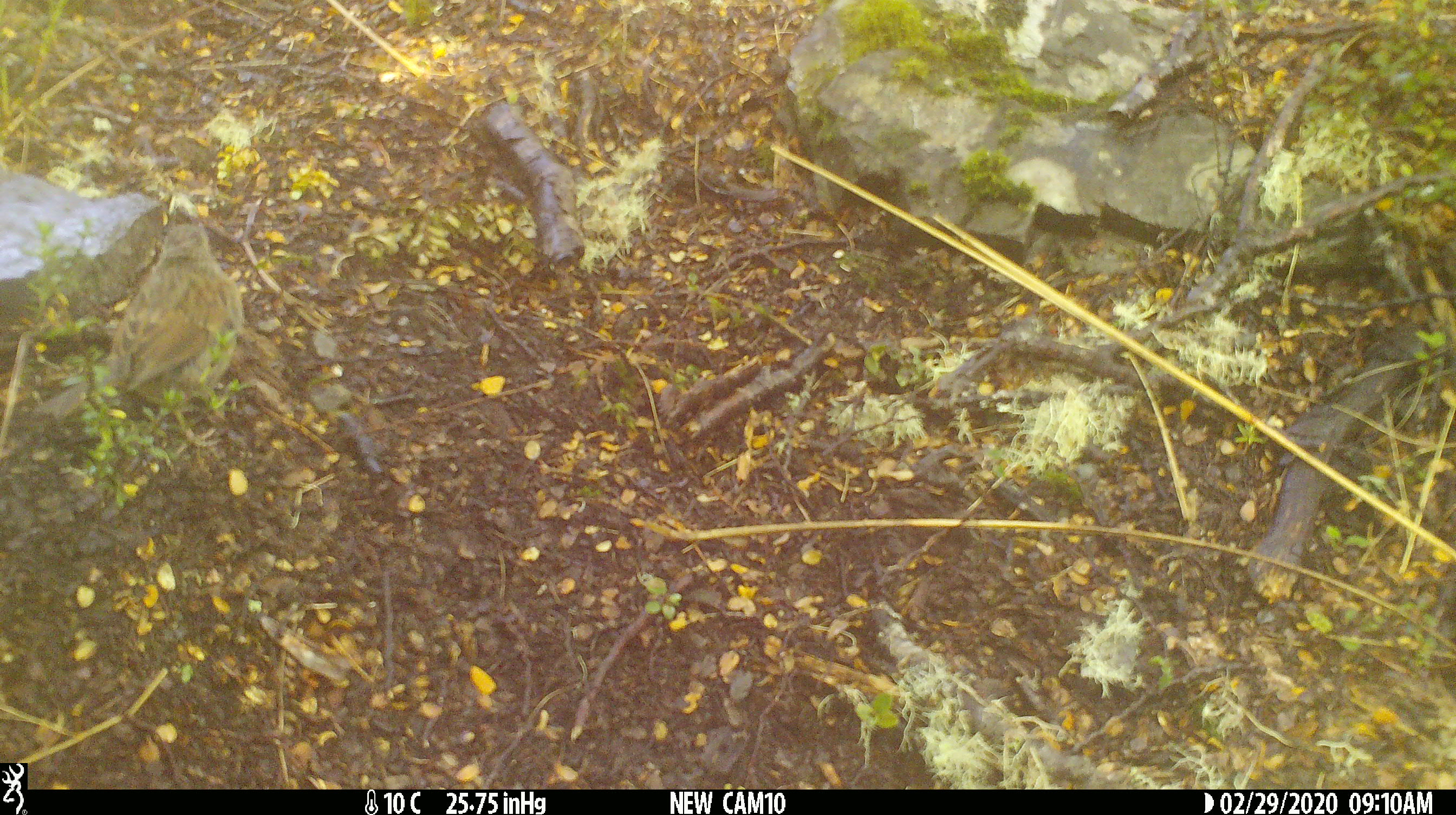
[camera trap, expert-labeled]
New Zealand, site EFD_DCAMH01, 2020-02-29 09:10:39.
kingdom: Animalia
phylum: Chordata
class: Aves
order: Passeriformes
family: Prunellidae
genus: Prunella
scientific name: Prunella modularis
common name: dunnock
Dunnock (Prunella modularis).